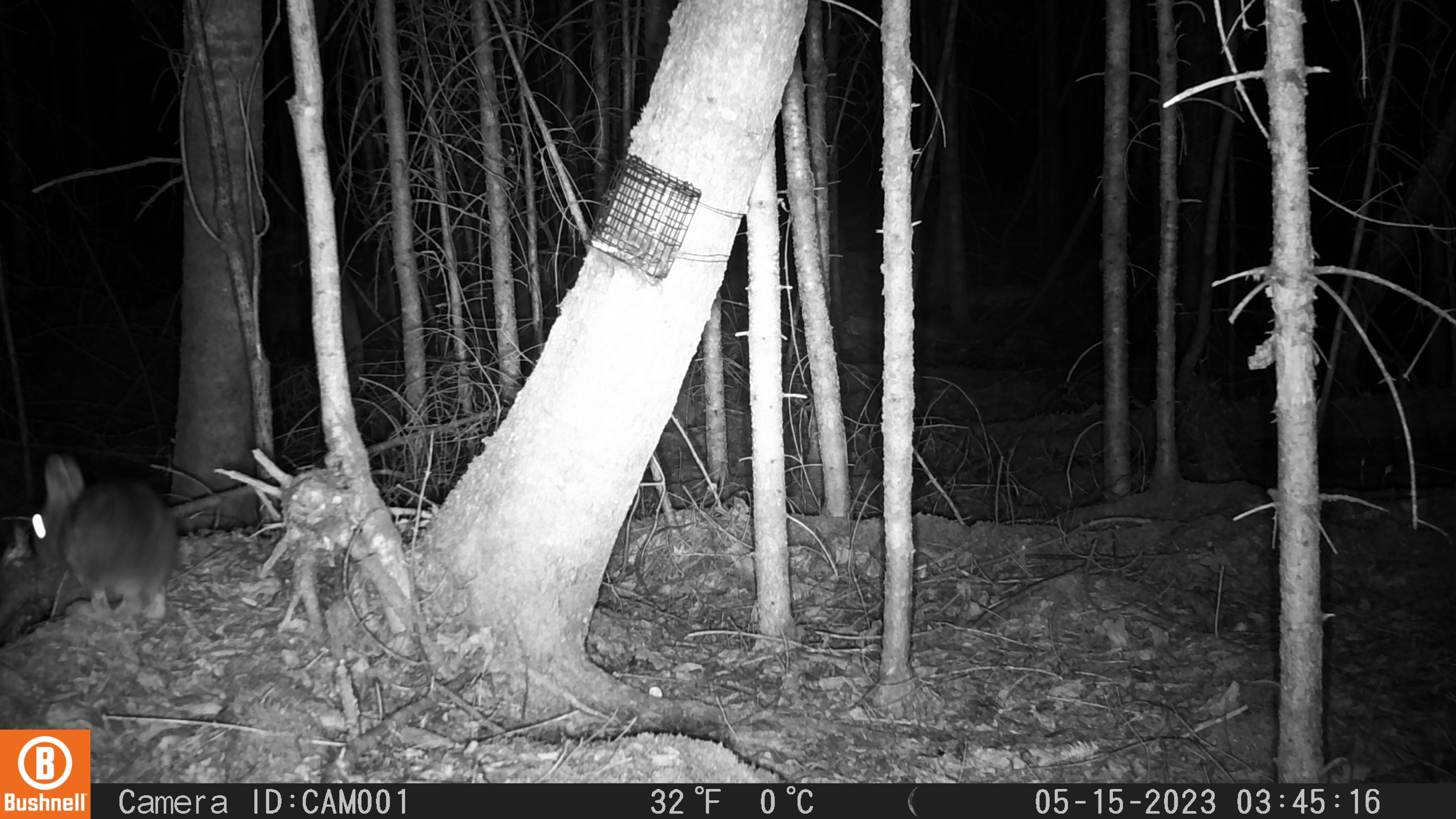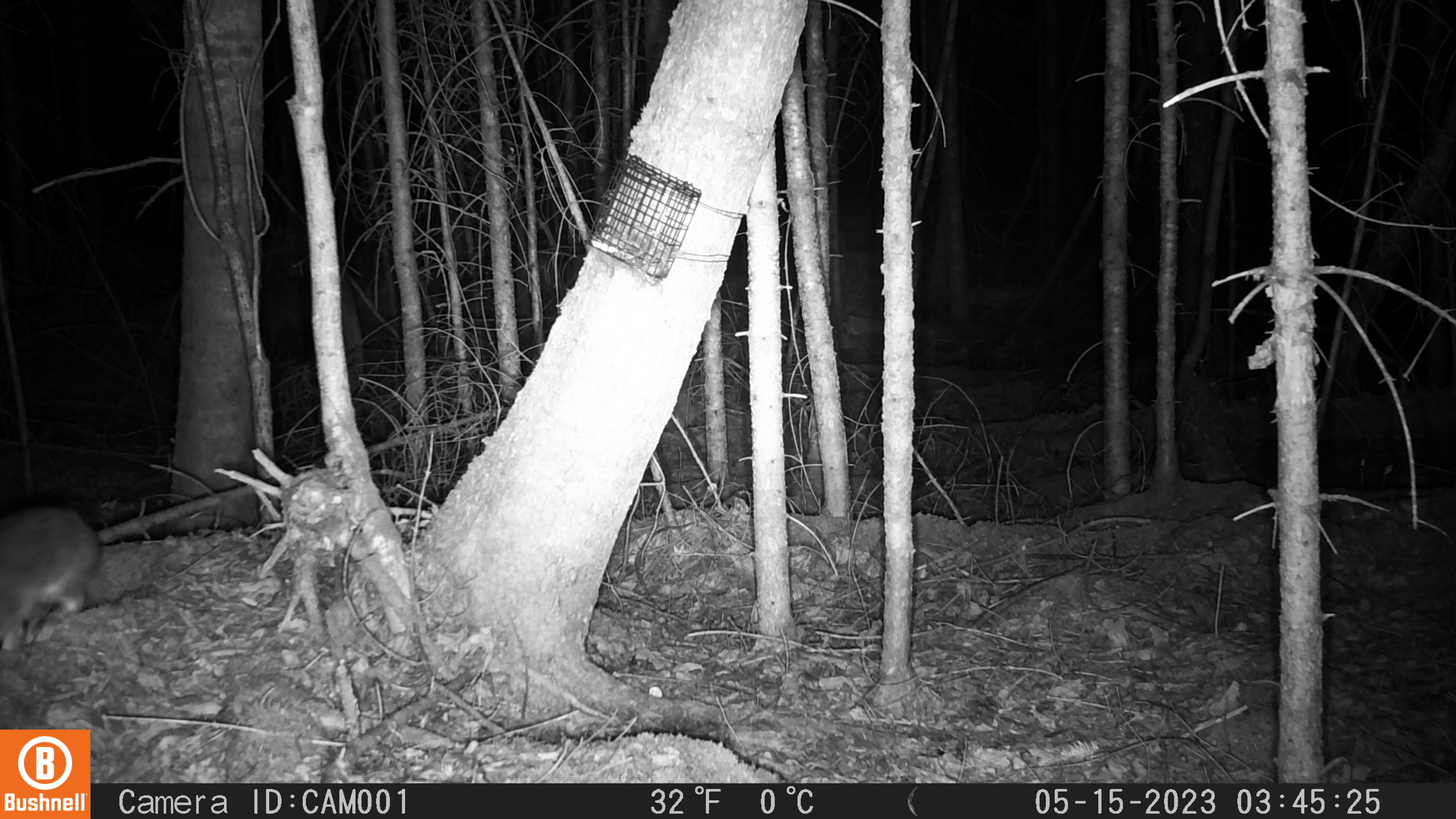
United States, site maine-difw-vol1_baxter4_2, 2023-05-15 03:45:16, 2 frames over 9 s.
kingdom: Animalia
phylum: Chordata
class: Mammalia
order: Lagomorpha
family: Leporidae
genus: Lepus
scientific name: Lepus americanus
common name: snowshoe hare